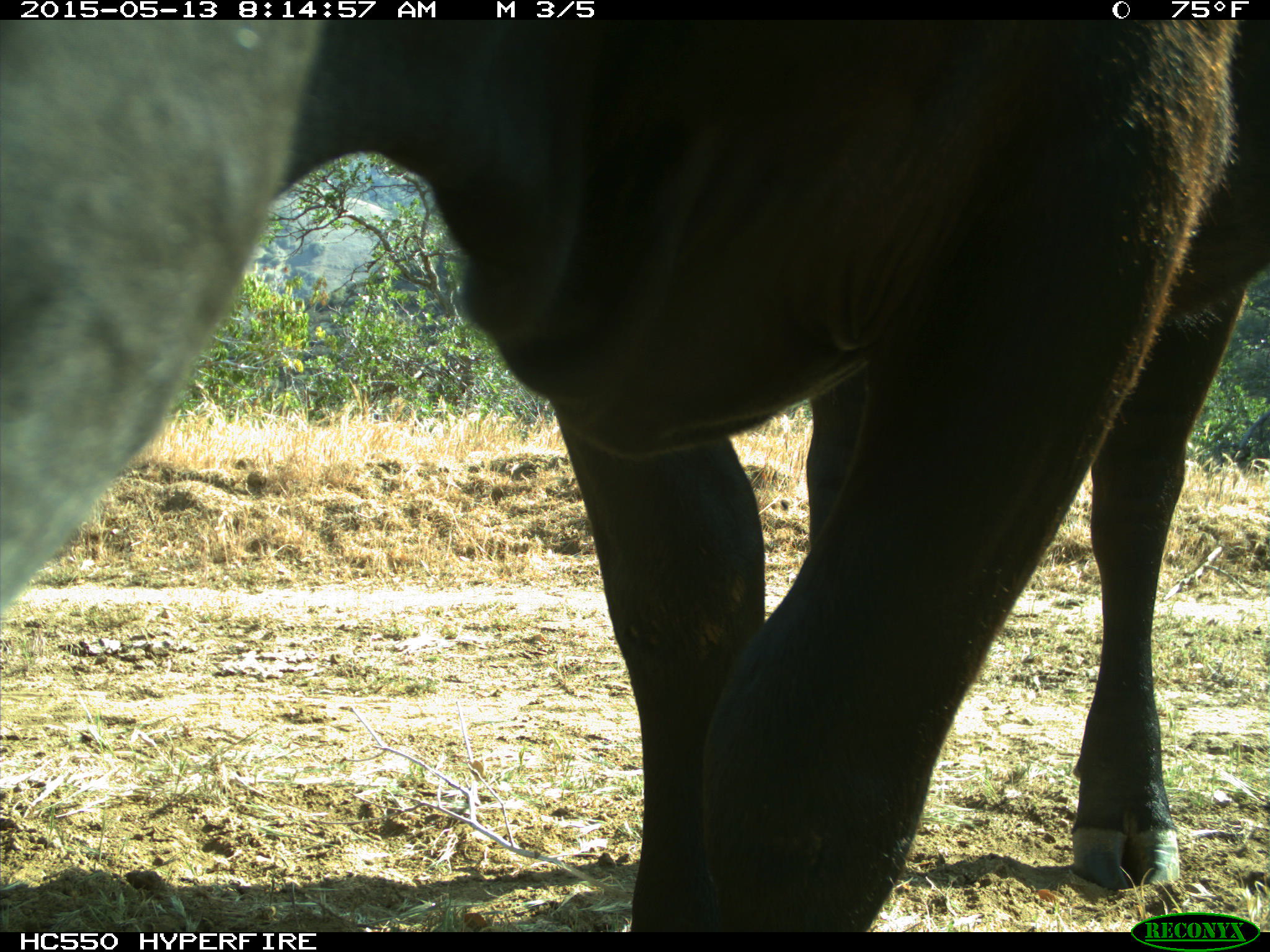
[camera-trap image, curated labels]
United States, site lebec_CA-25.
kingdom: Animalia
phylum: Chordata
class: Mammalia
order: Artiodactyla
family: Bovidae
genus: Bos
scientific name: Bos taurus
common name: domestic cow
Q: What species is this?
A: Bos taurus (domestic cow).